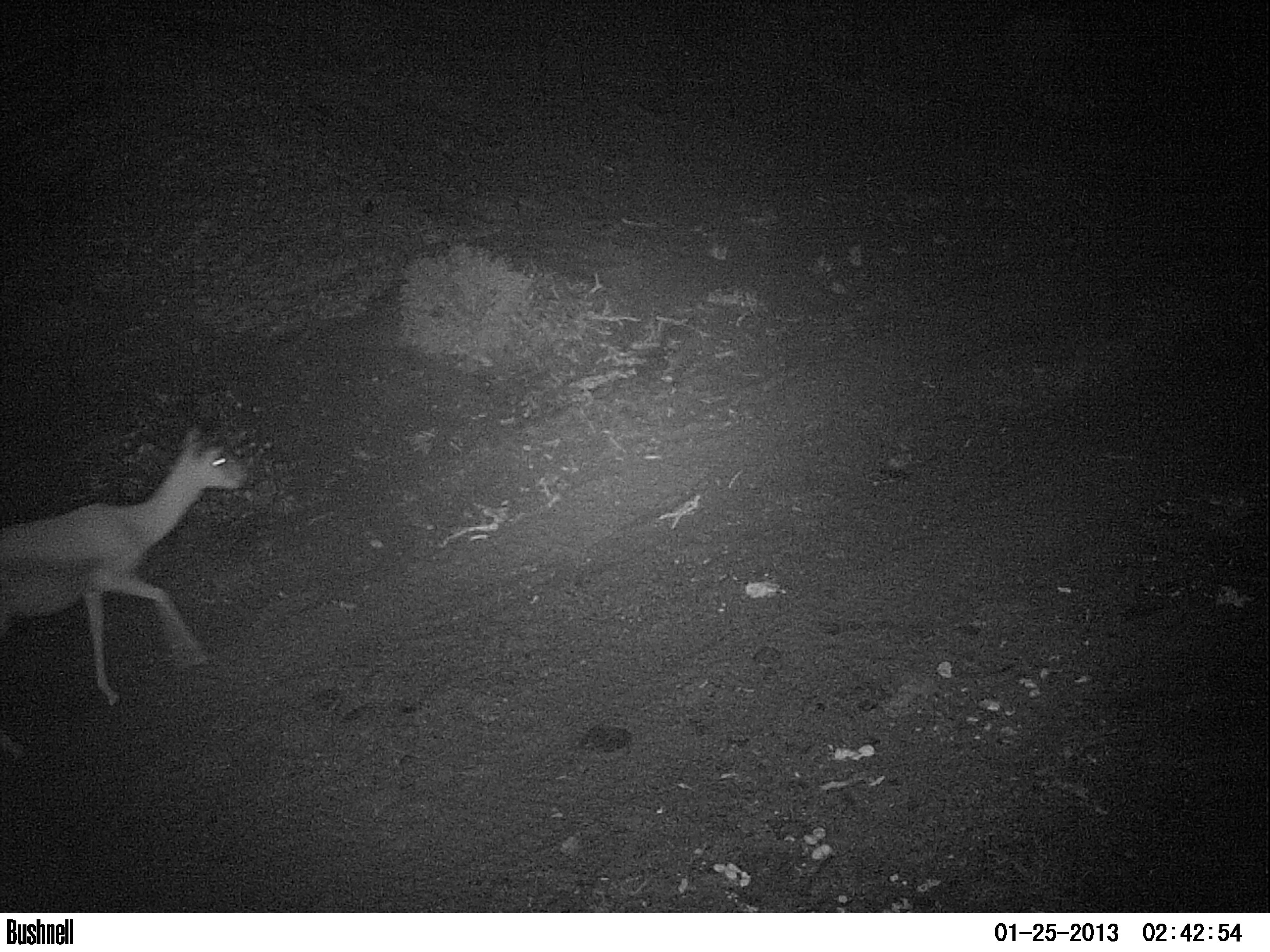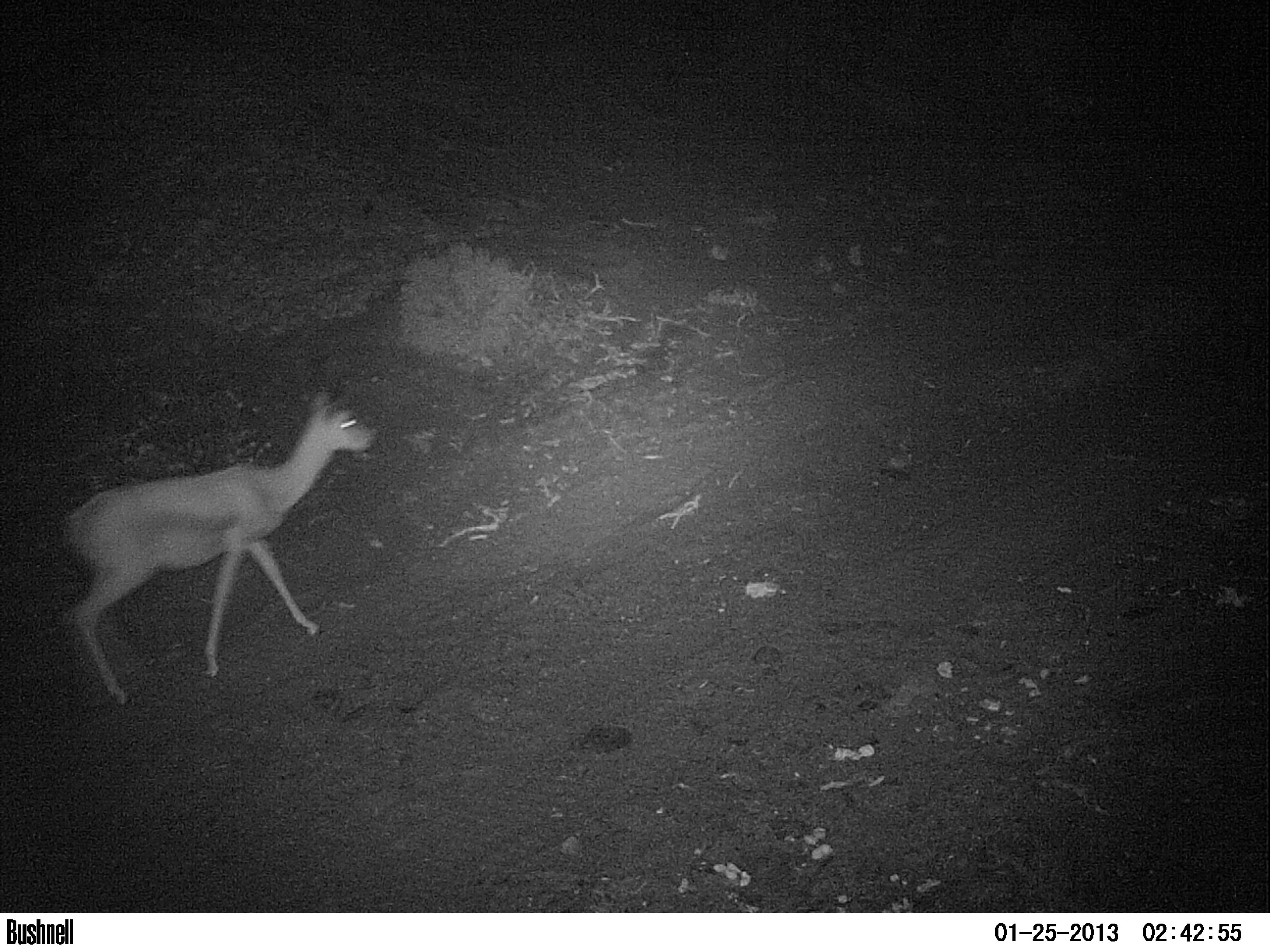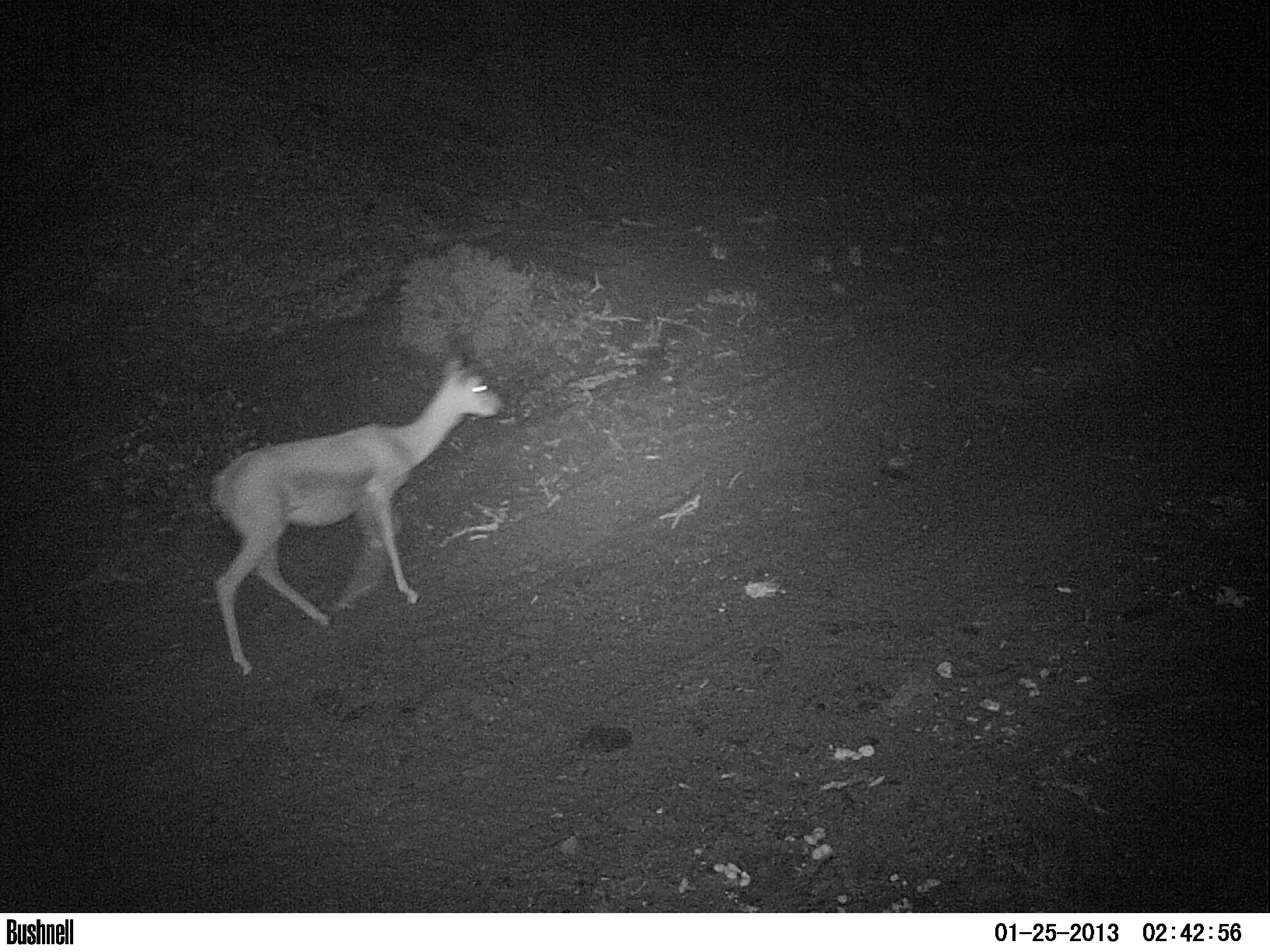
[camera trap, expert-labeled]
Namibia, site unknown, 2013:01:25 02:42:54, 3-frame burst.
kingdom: Animalia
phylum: Chordata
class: Mammalia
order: Artiodactyla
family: Bovidae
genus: Antidorcas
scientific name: Antidorcas marsupialis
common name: springbok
Antidorcas marsupialis (springbok).